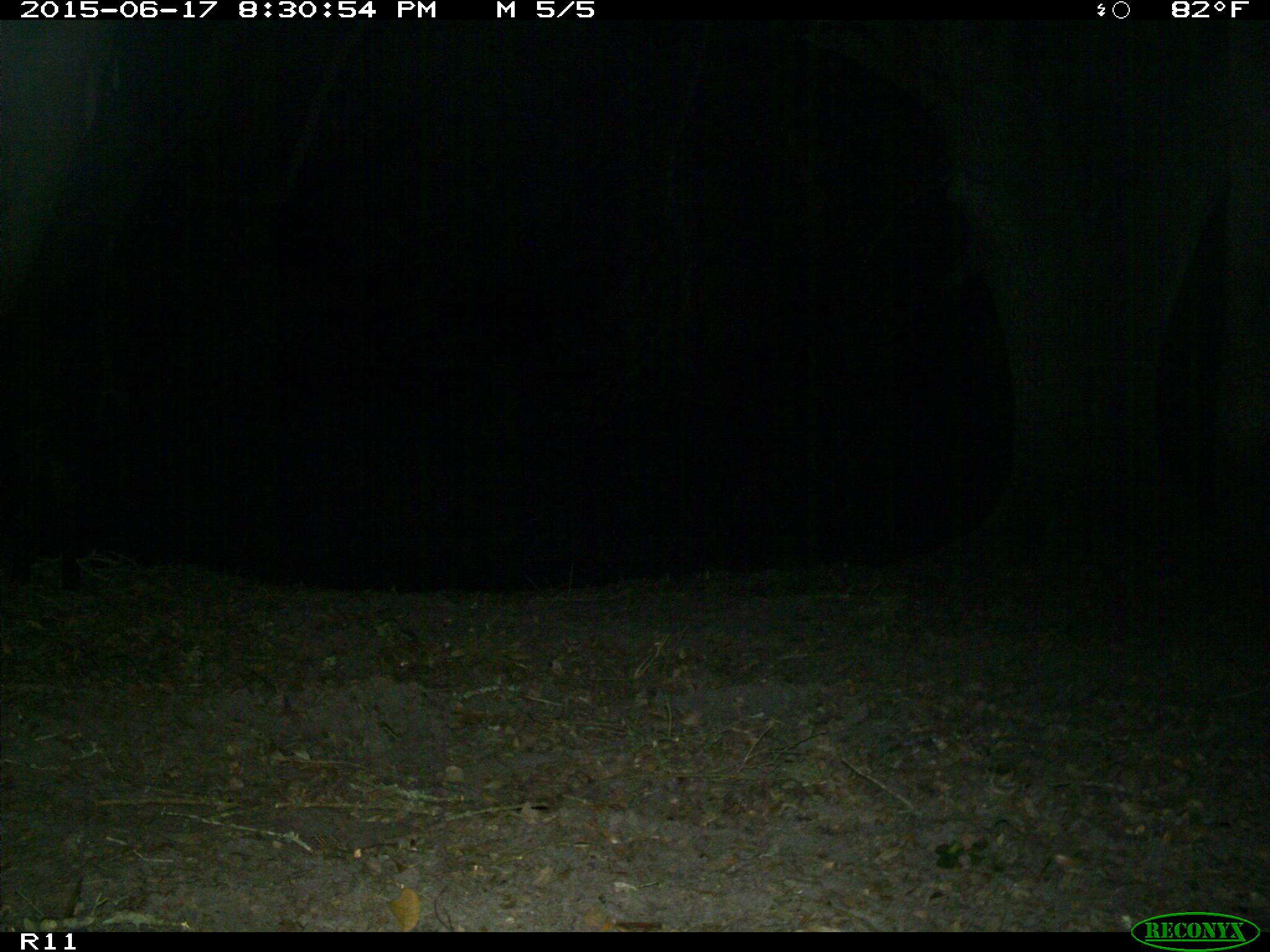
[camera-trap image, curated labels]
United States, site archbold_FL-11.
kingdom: Animalia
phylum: Chordata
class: Mammalia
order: Artiodactyla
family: Suidae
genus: Sus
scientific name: Sus scrofa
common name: wild boar